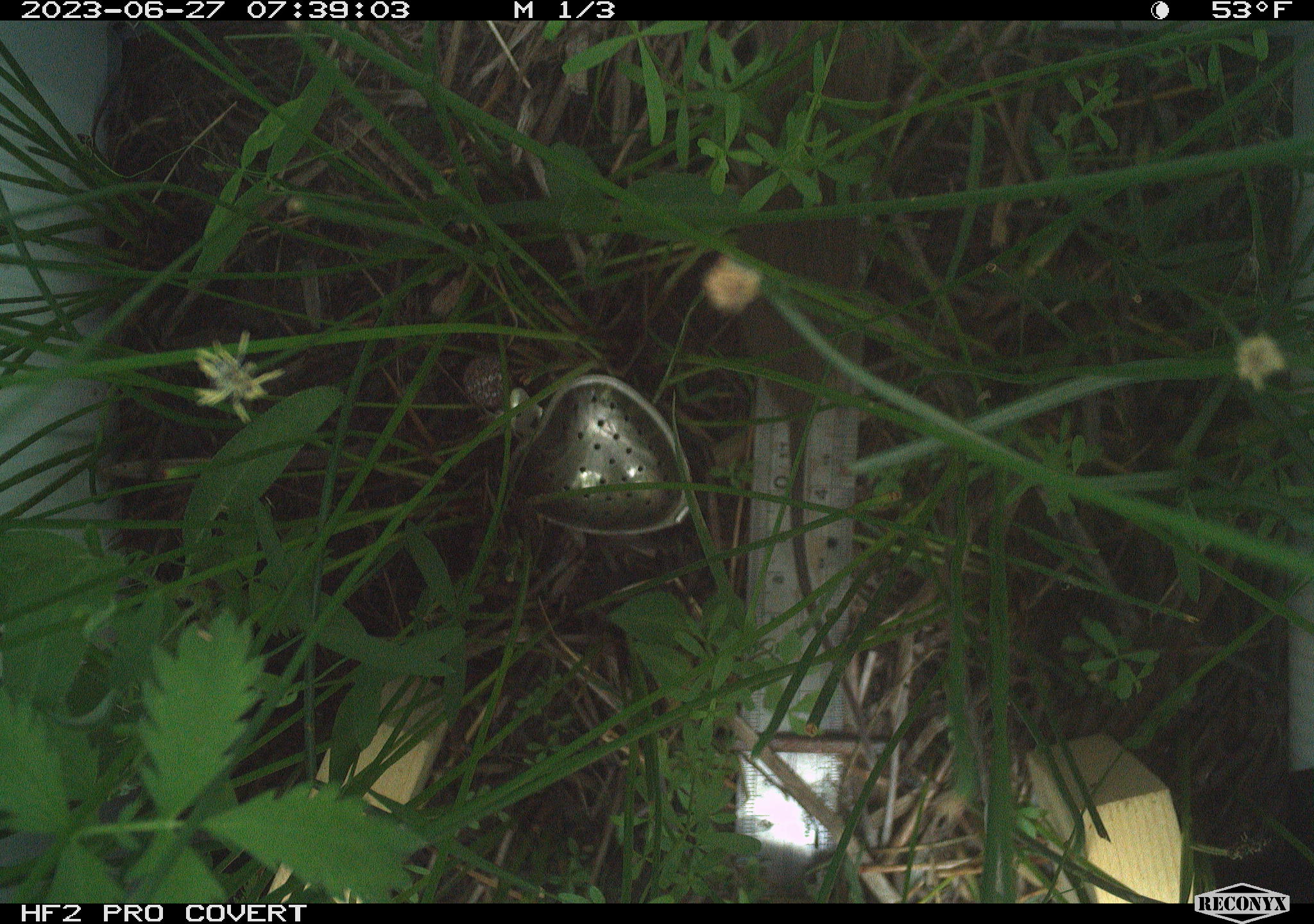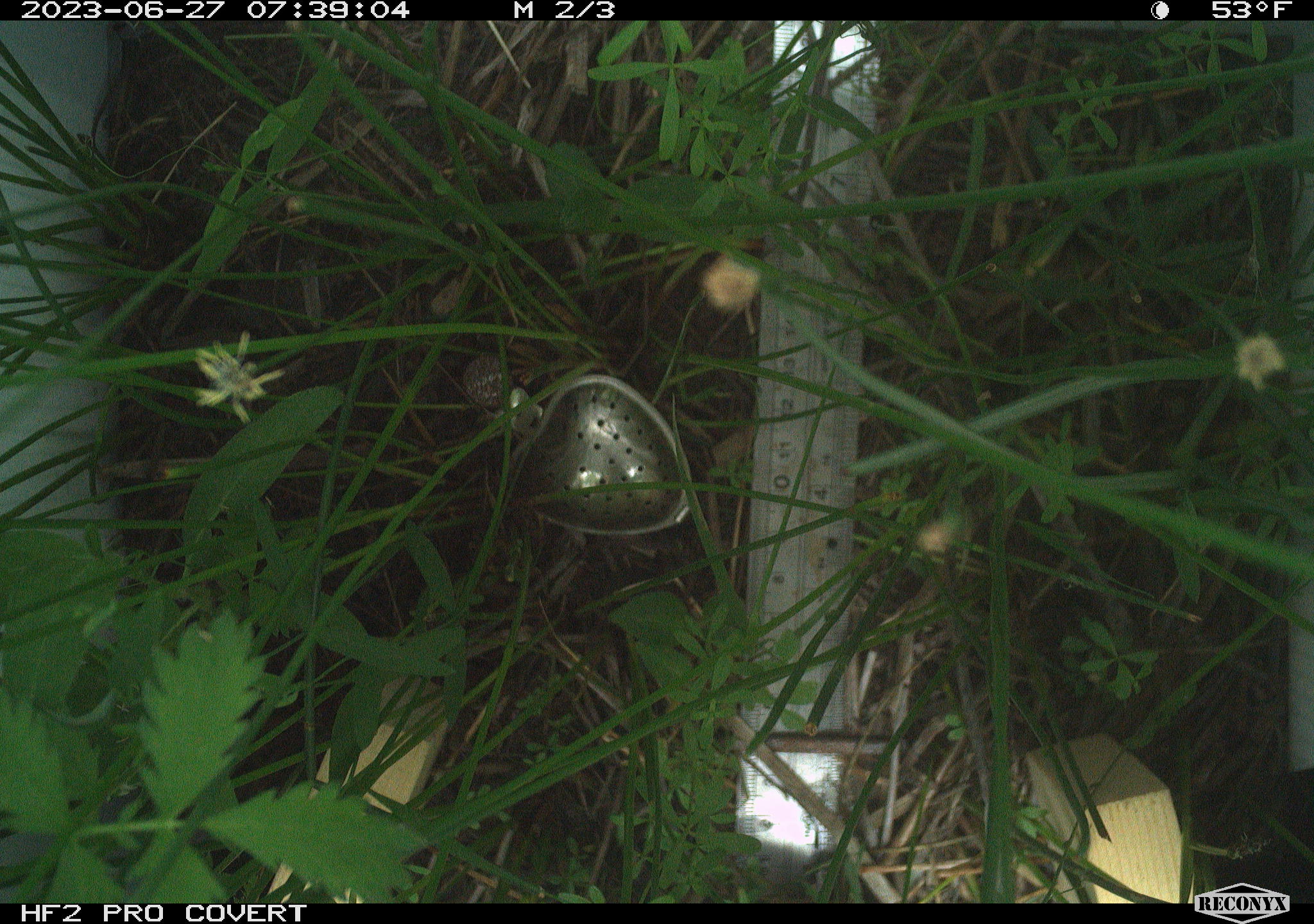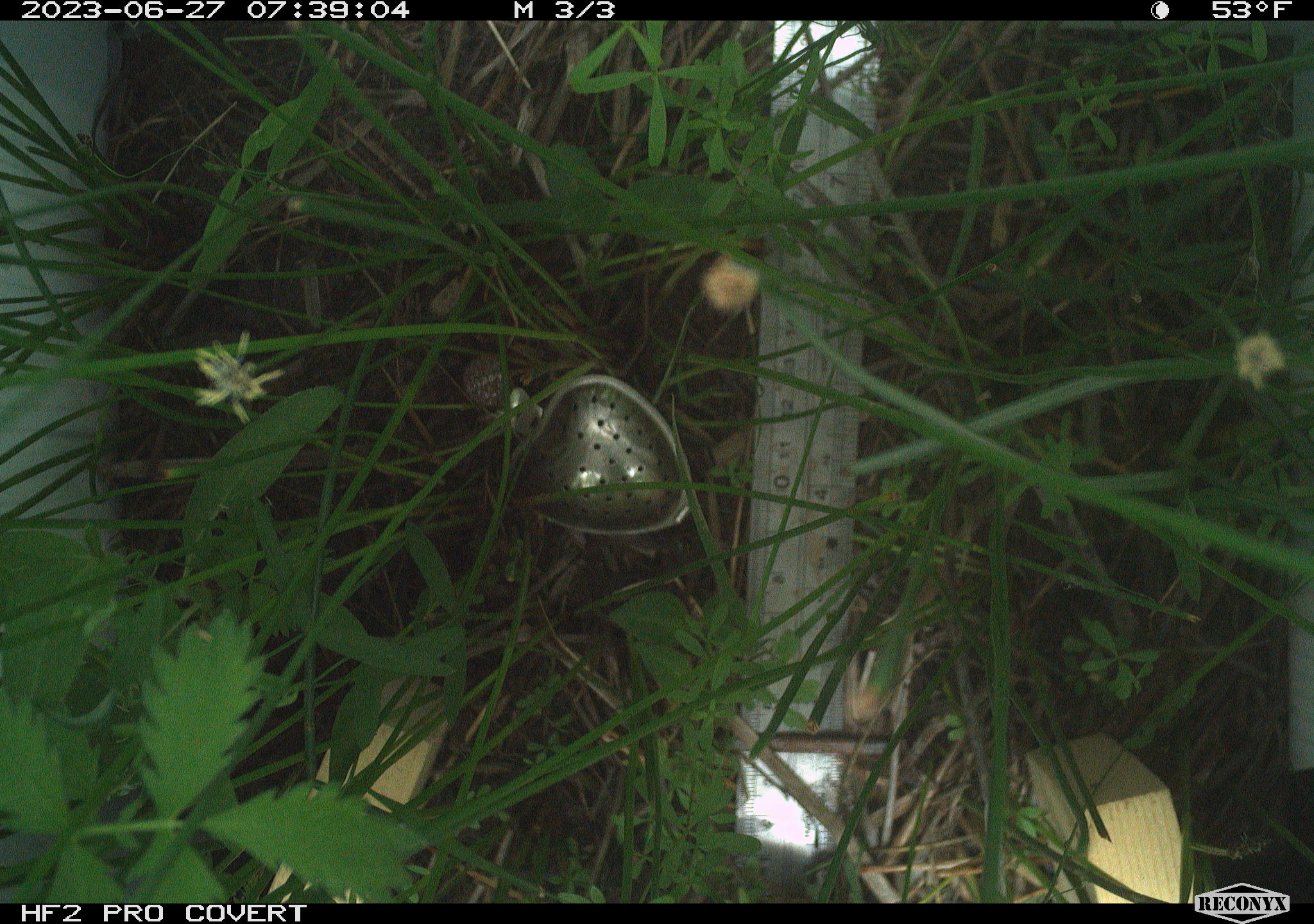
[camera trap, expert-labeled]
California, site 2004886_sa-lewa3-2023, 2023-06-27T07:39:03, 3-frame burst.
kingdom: Animalia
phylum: Chordata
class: Mammalia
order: Rodentia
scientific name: Rodentia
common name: mouse species